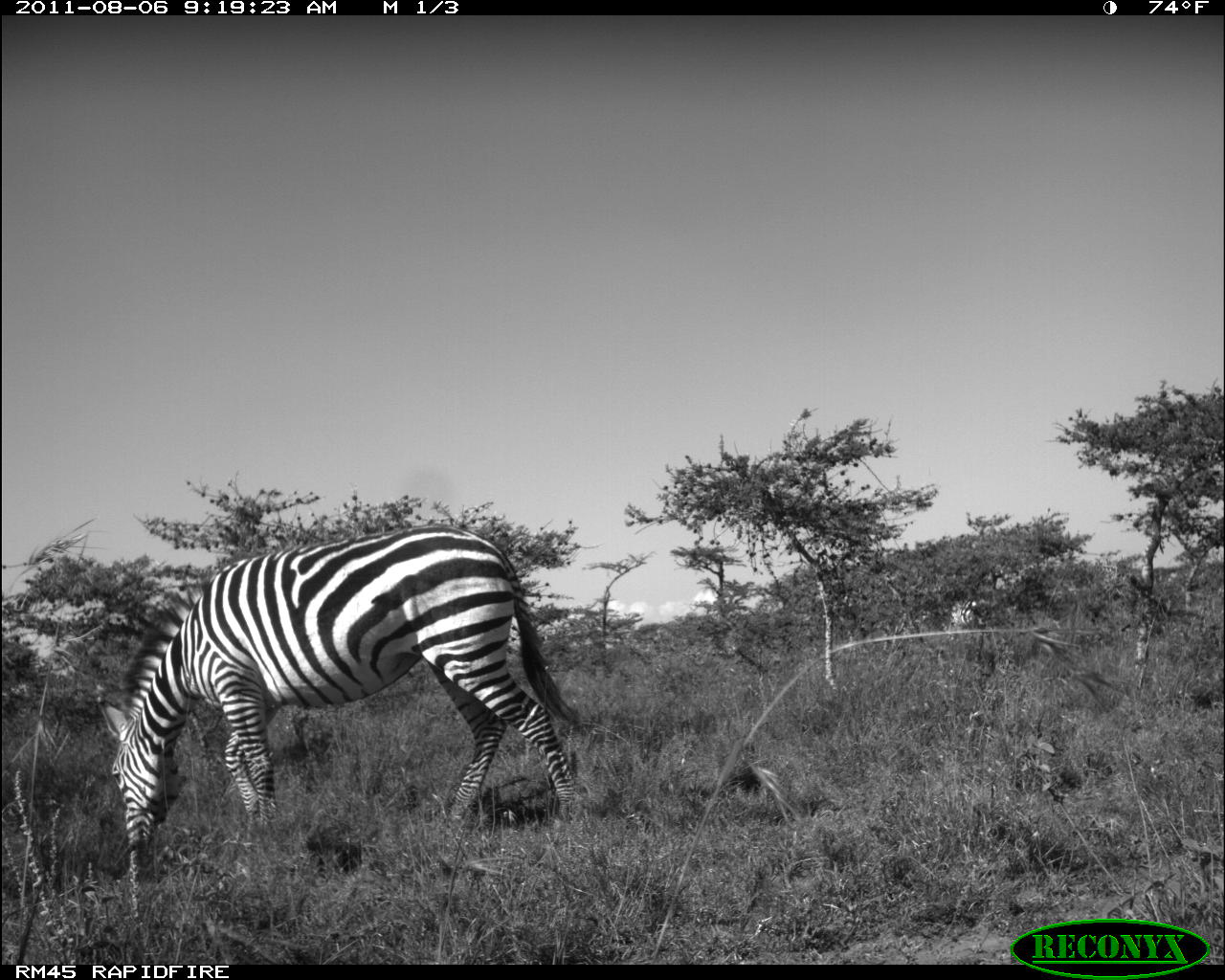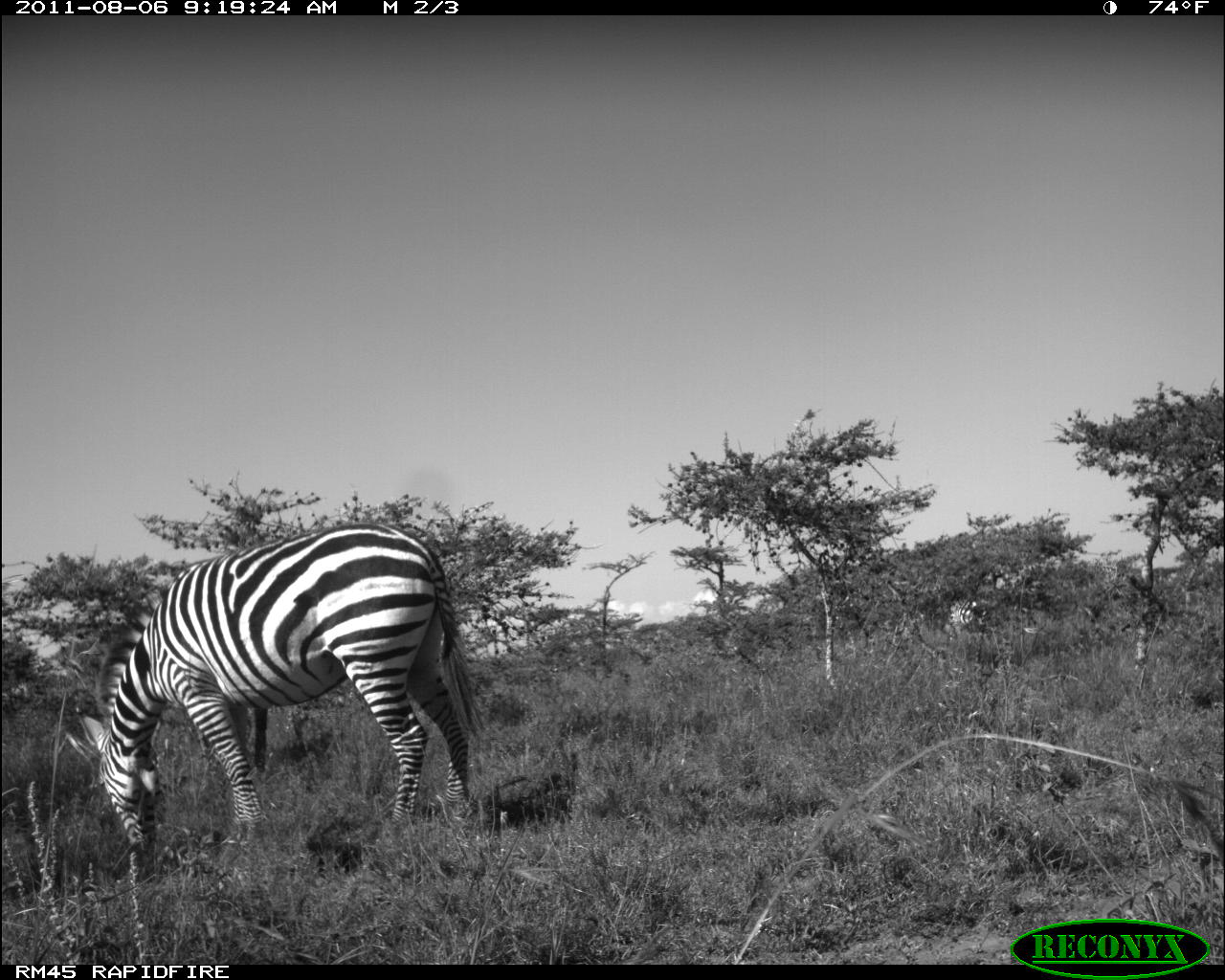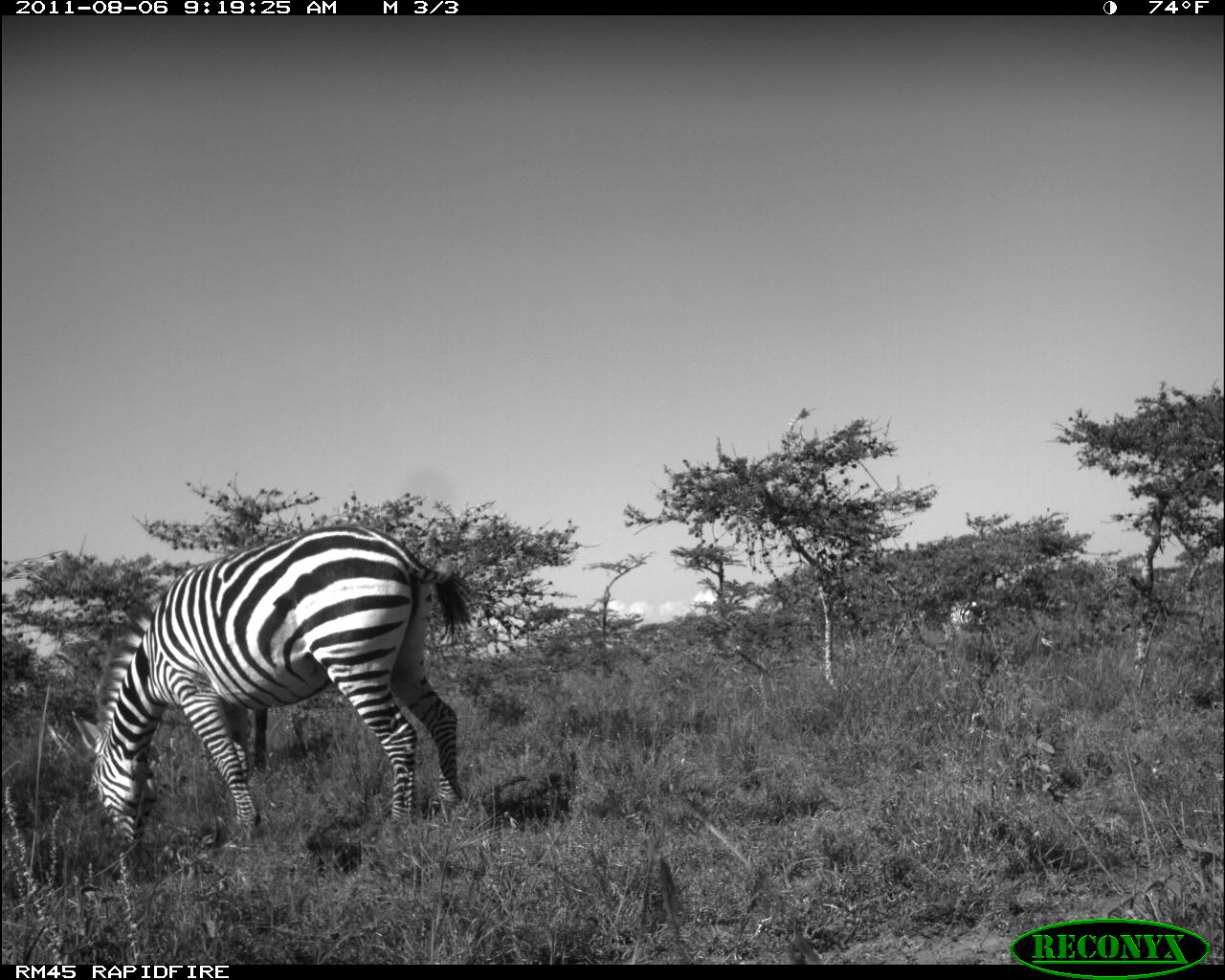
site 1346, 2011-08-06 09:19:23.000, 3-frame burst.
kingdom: Animalia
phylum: Chordata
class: Mammalia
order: Perissodactyla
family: Equidae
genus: Equus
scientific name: Equus quagga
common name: plains zebra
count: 2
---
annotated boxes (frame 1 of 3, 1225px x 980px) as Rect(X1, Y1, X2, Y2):
equus quagga: Rect(94, 522, 584, 850)